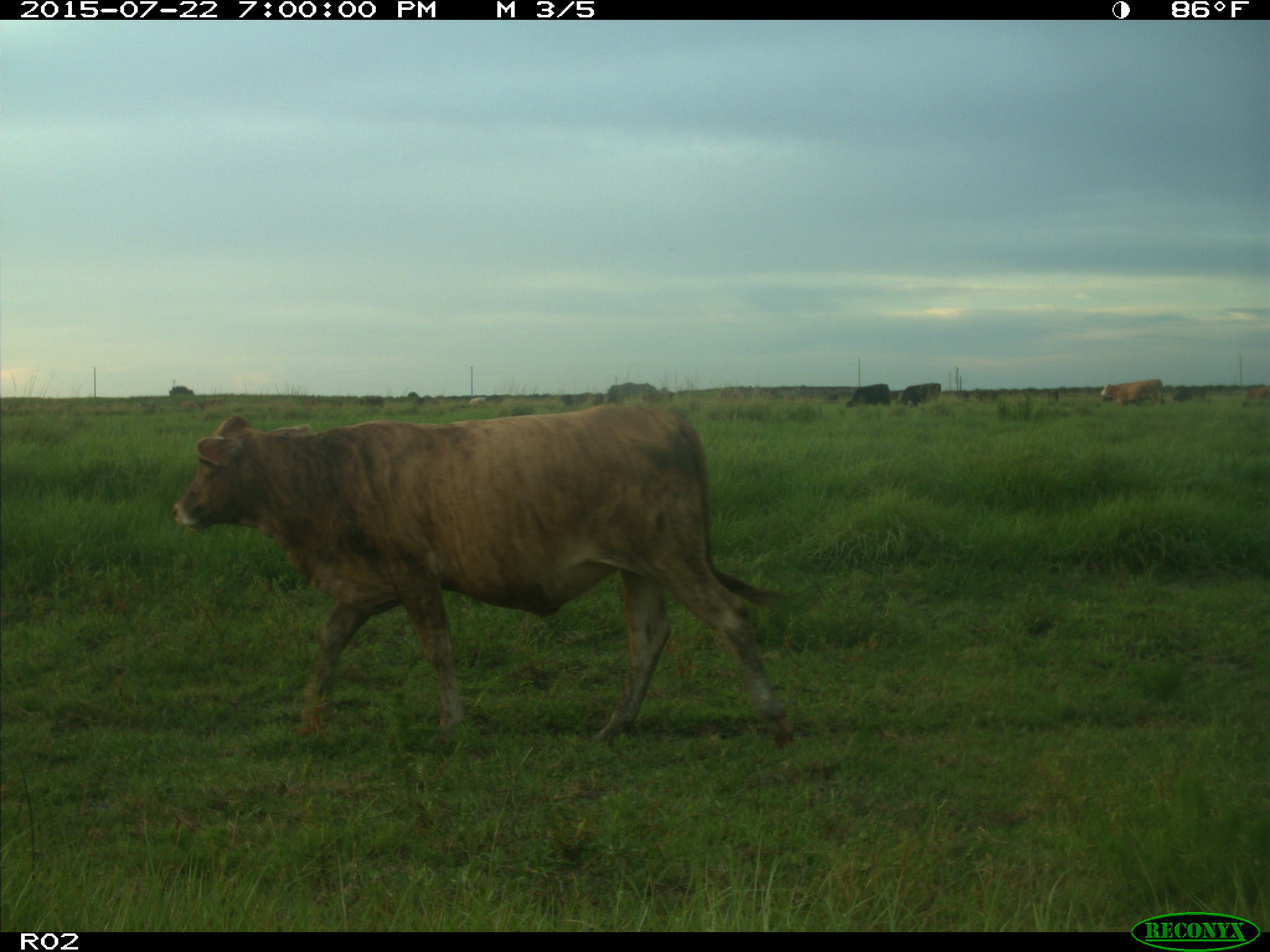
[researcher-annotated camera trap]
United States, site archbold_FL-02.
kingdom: Animalia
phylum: Chordata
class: Mammalia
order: Artiodactyla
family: Bovidae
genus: Bos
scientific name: Bos taurus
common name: domestic cow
Bos taurus (domestic cow).